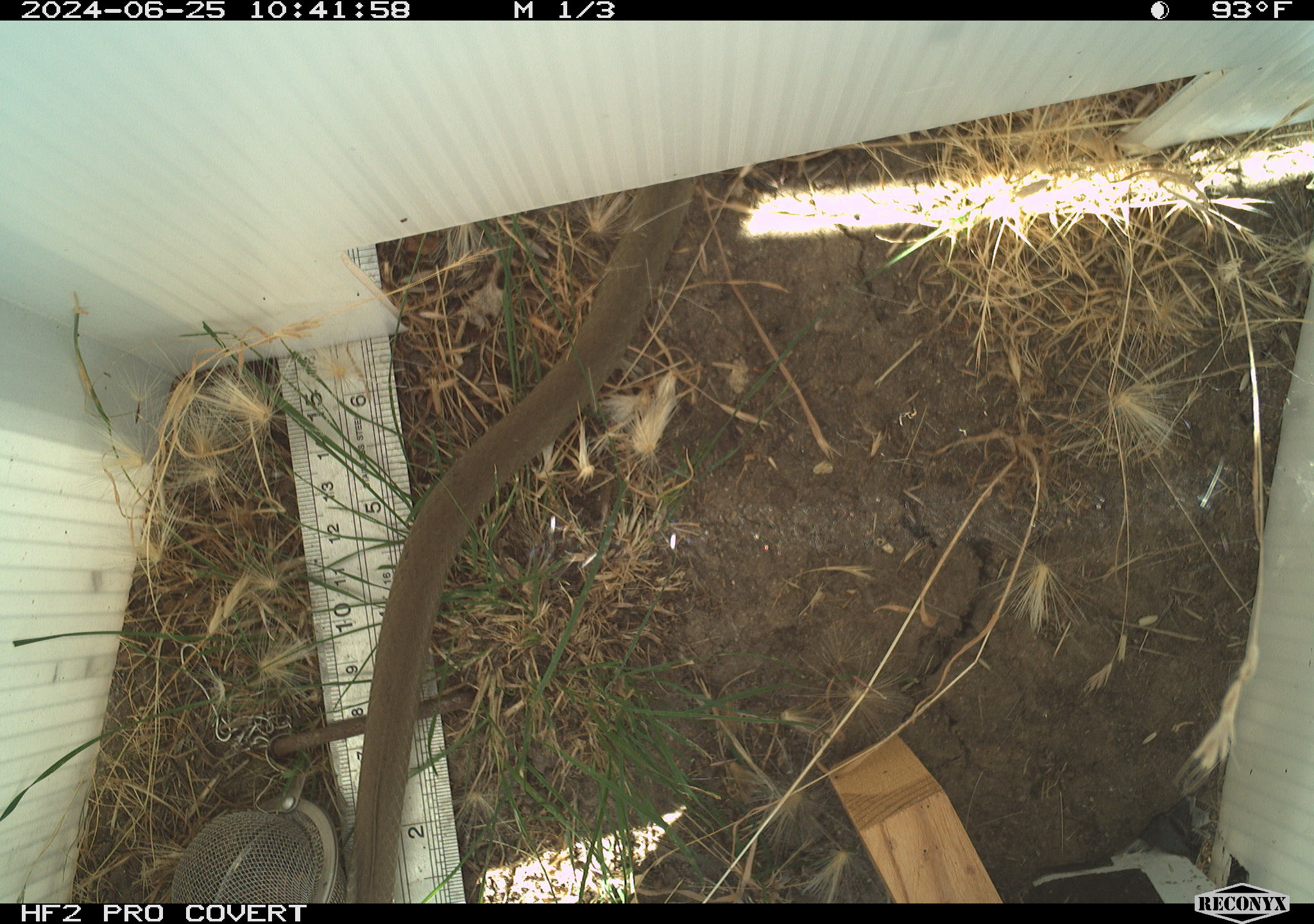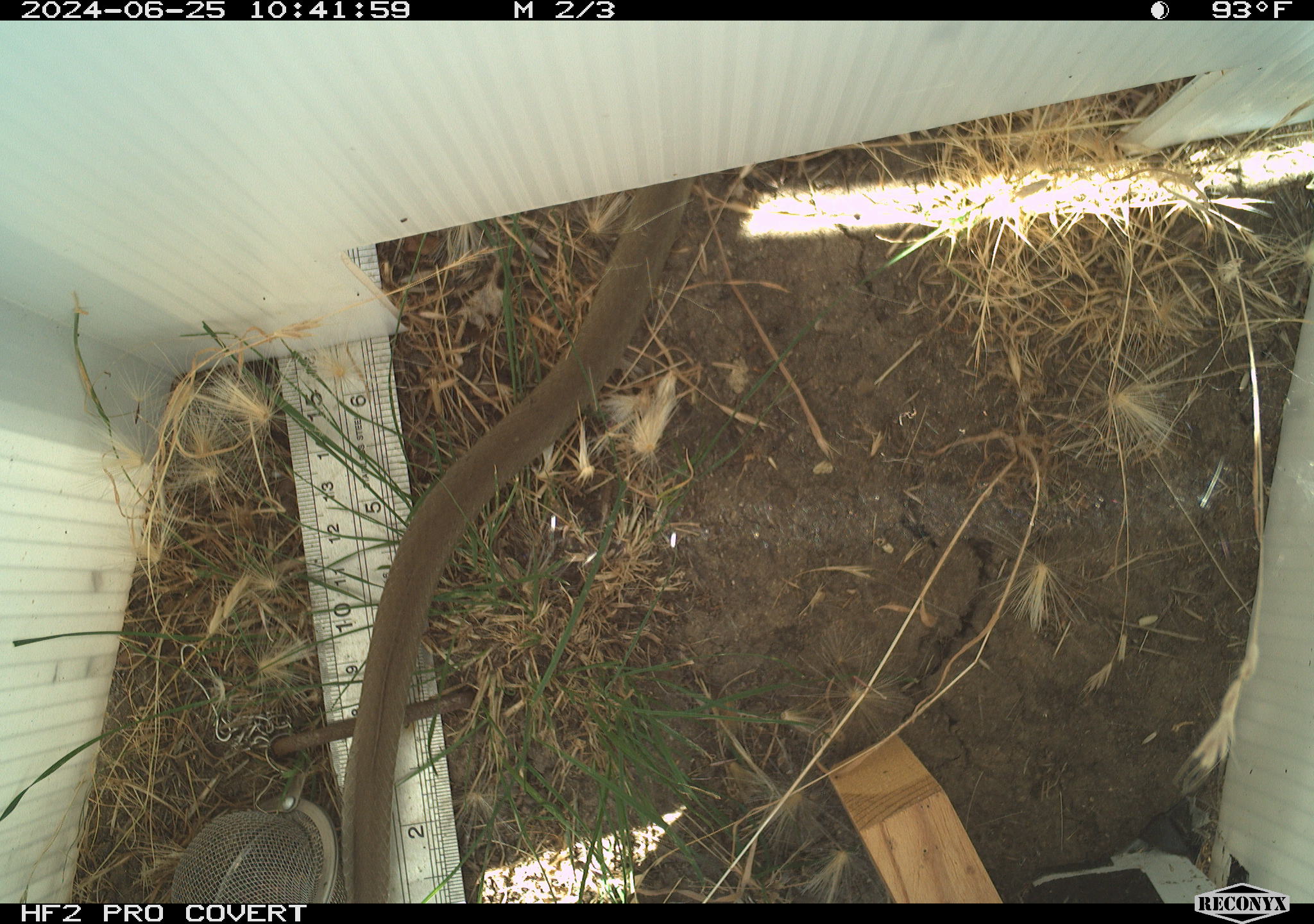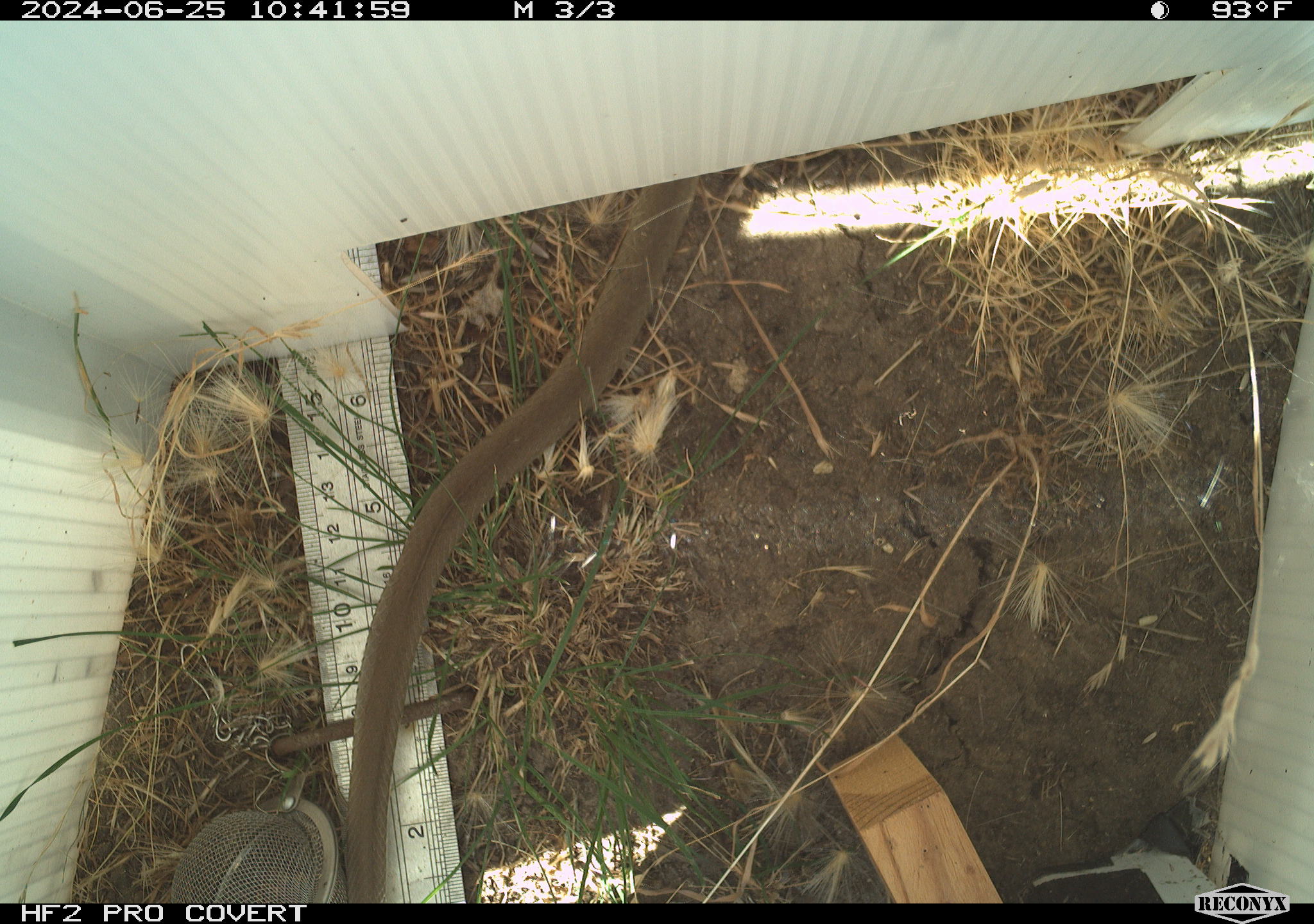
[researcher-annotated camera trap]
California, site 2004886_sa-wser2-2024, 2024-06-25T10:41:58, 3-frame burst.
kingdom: Animalia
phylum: Chordata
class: Reptilia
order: Squamata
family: Colubridae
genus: Coluber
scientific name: Coluber constrictor mormon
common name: western yellow-bellied racer